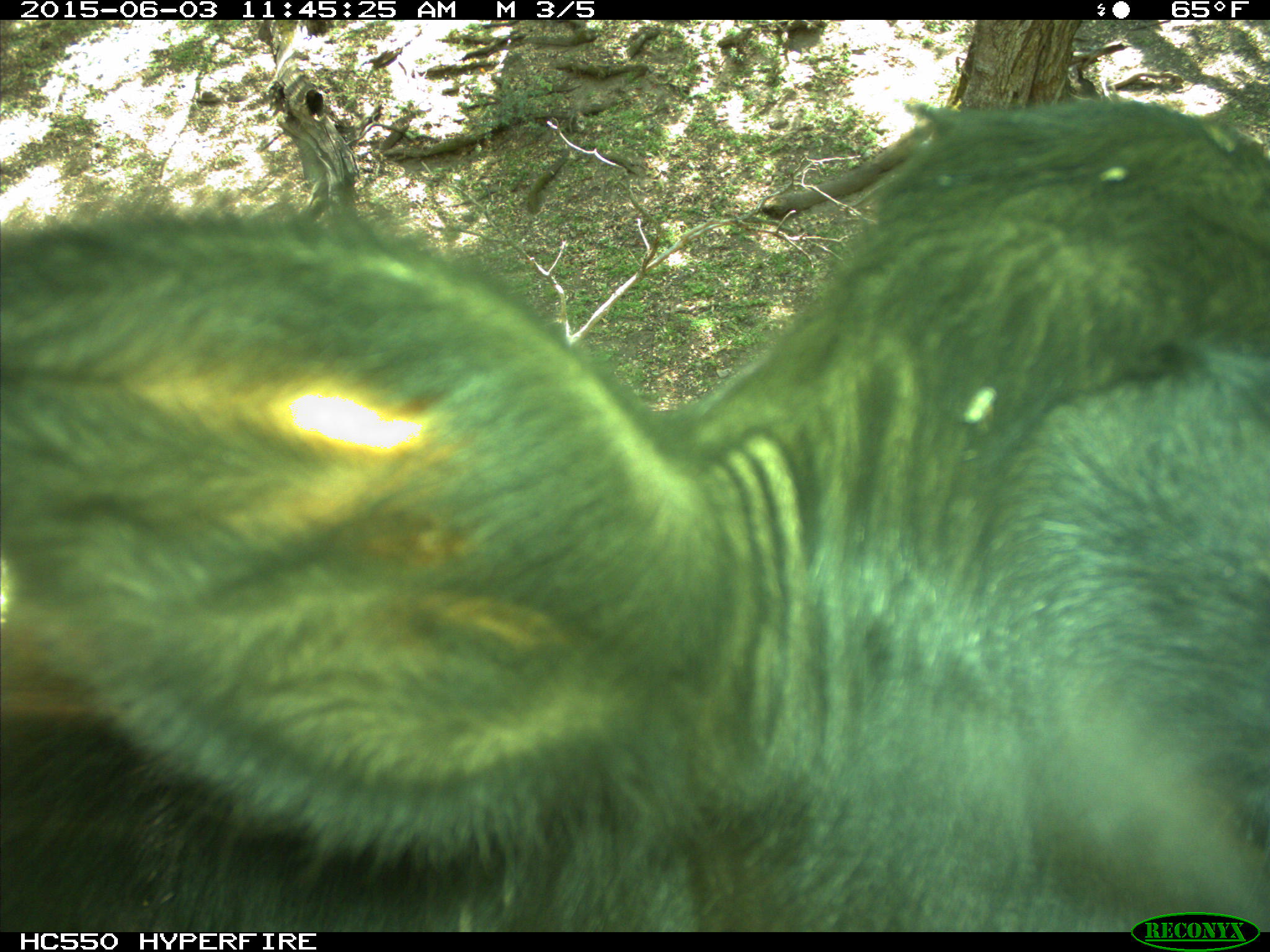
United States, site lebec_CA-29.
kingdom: Animalia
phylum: Chordata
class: Mammalia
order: Artiodactyla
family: Bovidae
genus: Bos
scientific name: Bos taurus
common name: domestic cow